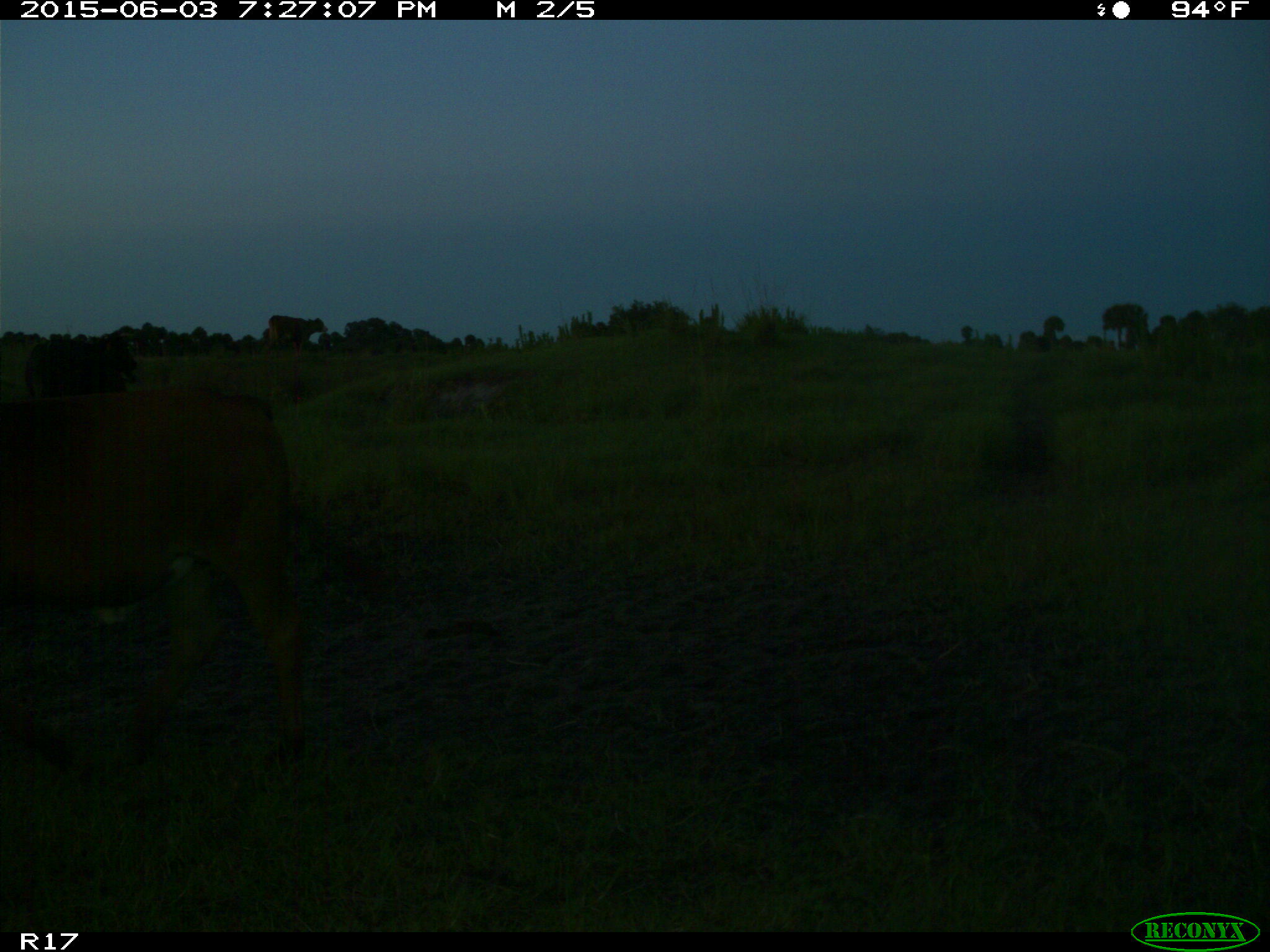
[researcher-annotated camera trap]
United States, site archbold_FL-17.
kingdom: Animalia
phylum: Chordata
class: Mammalia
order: Artiodactyla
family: Bovidae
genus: Bos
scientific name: Bos taurus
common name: domestic cow